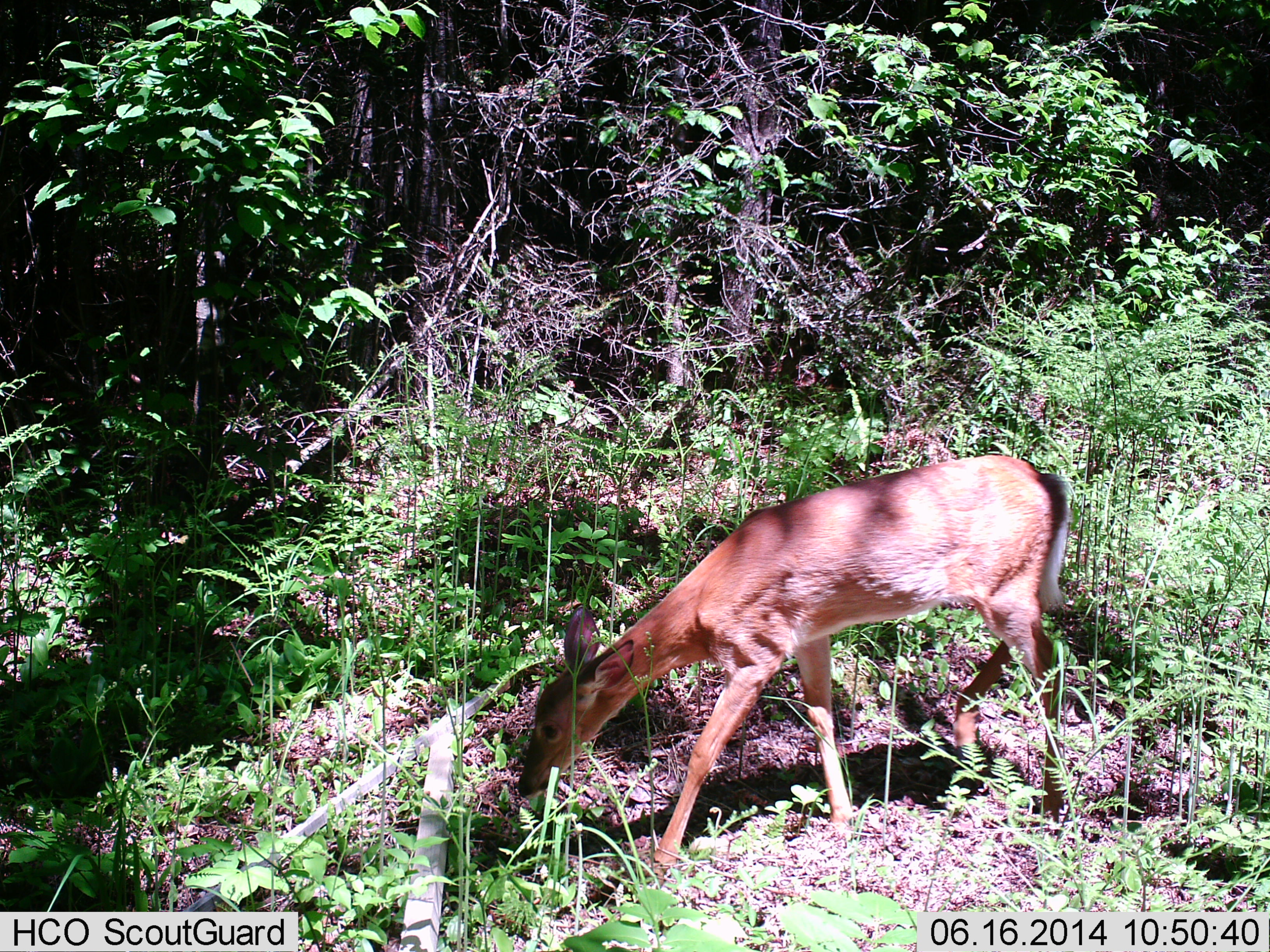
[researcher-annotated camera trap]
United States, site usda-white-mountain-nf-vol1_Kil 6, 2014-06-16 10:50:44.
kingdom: Animalia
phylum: Chordata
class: Mammalia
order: Artiodactyla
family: Cervidae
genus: Odocoileus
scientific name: Odocoileus virginianus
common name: white-tailed deer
White-tailed deer (Odocoileus virginianus).